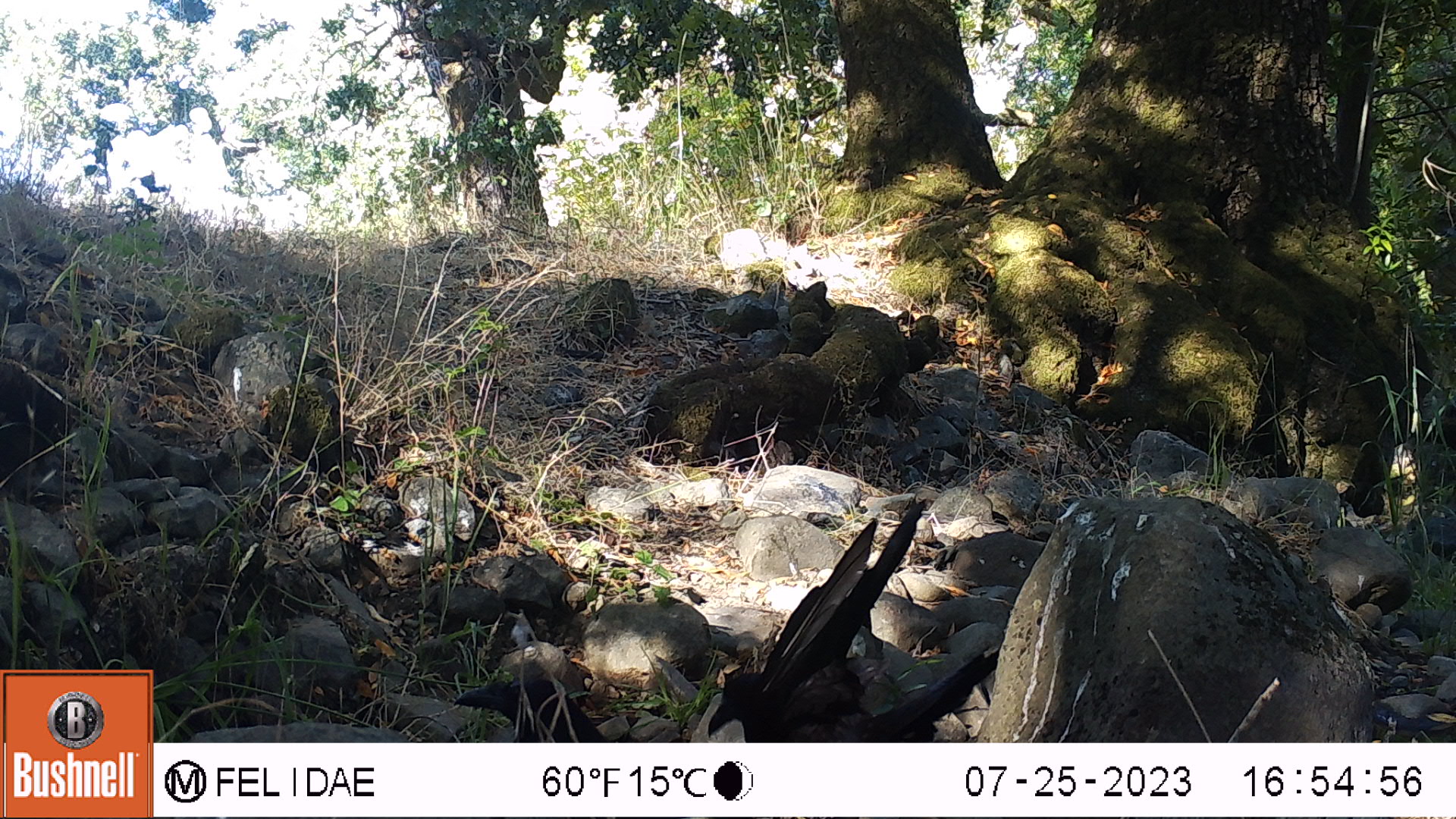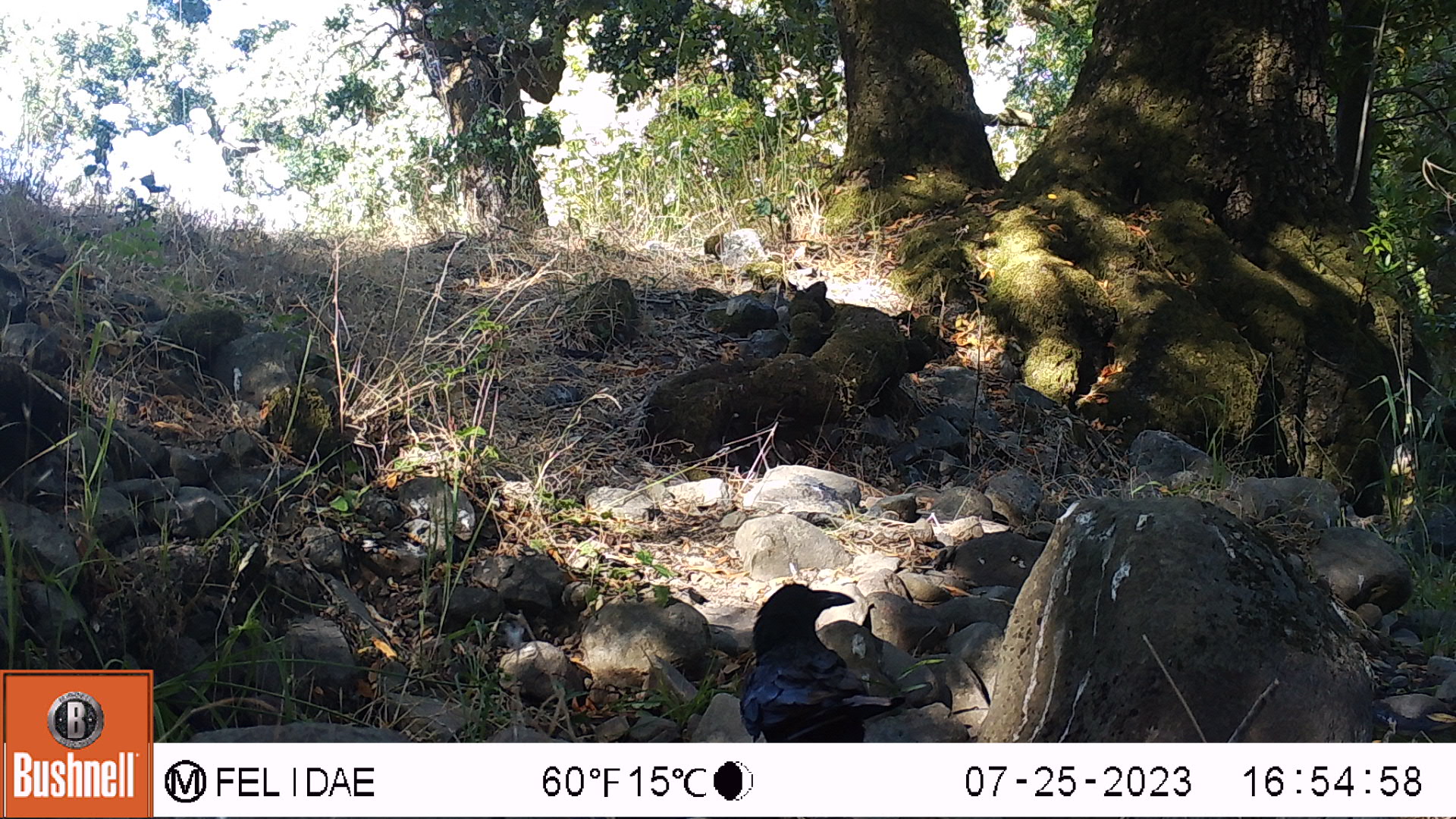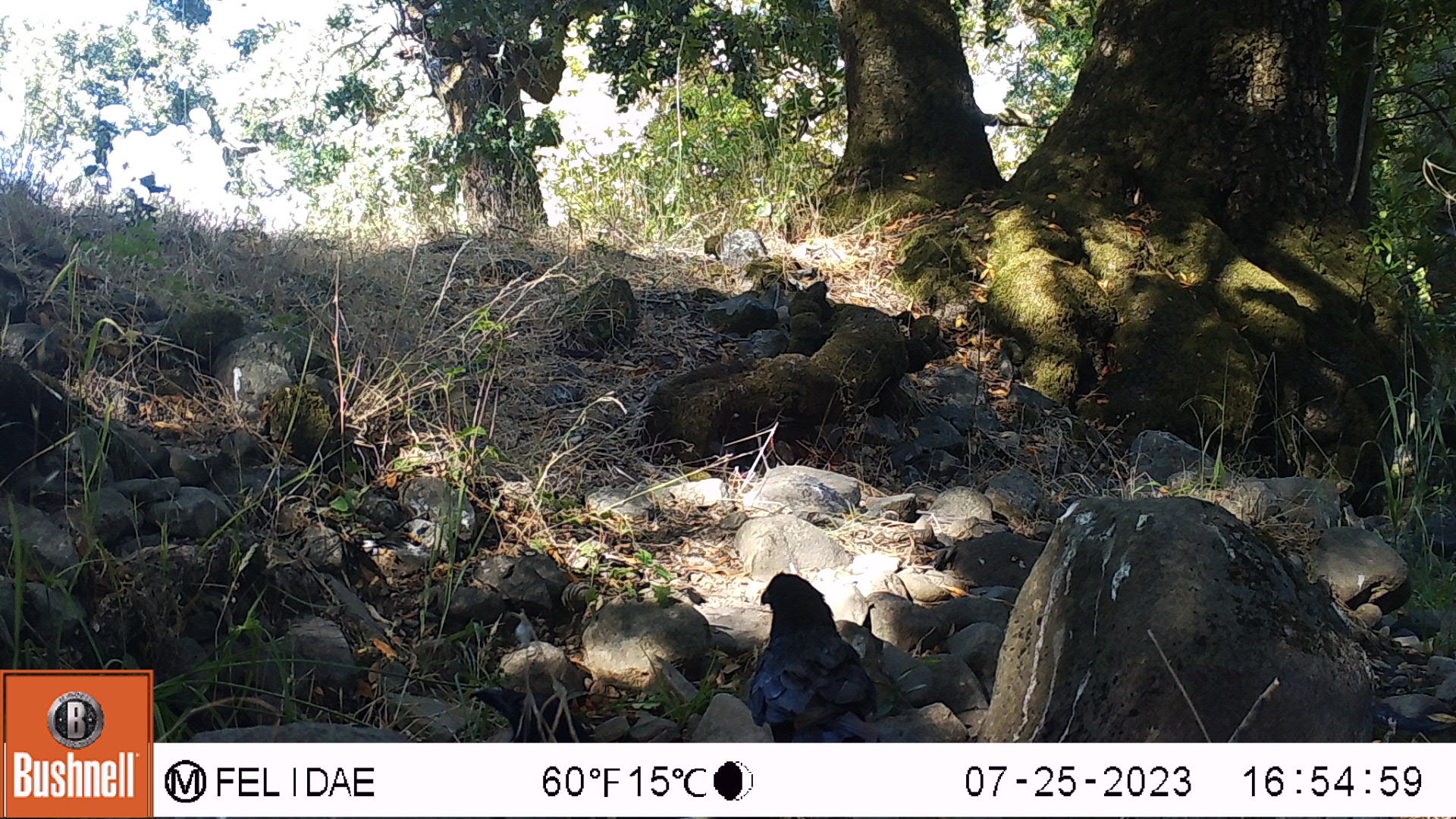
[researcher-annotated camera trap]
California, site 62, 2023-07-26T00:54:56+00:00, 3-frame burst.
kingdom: Animalia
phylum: Chordata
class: Aves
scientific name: Aves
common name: bird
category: unknown bird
Unknown bird (bird) (Aves).